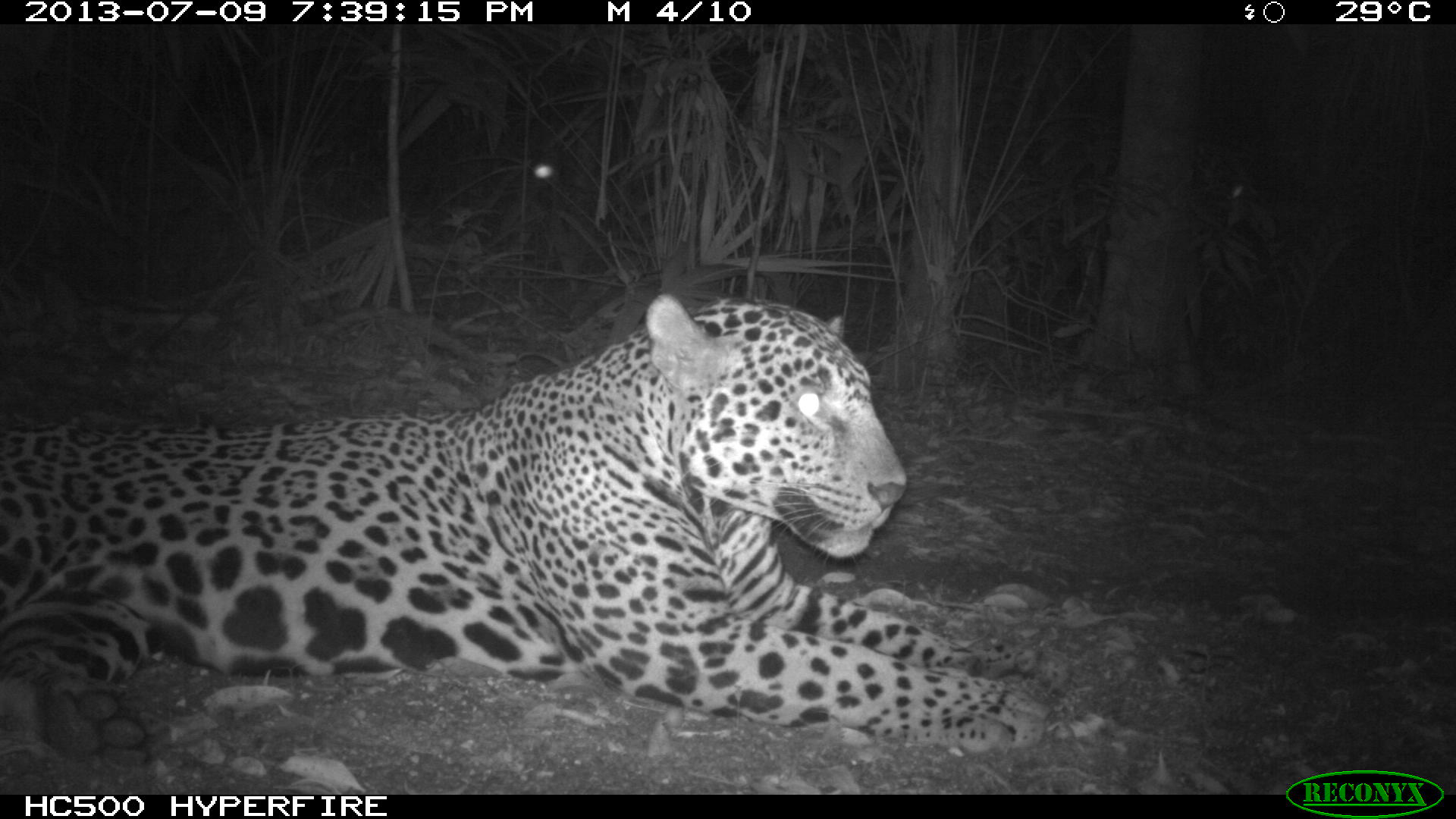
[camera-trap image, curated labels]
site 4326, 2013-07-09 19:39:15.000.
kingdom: Animalia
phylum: Chordata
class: Mammalia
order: Carnivora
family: Felidae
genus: Panthera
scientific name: Panthera onca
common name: jaguar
Panthera onca (jaguar), count 1, sex male.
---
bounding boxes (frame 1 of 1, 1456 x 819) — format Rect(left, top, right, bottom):
panthera onca: Rect(0, 289, 1074, 769)